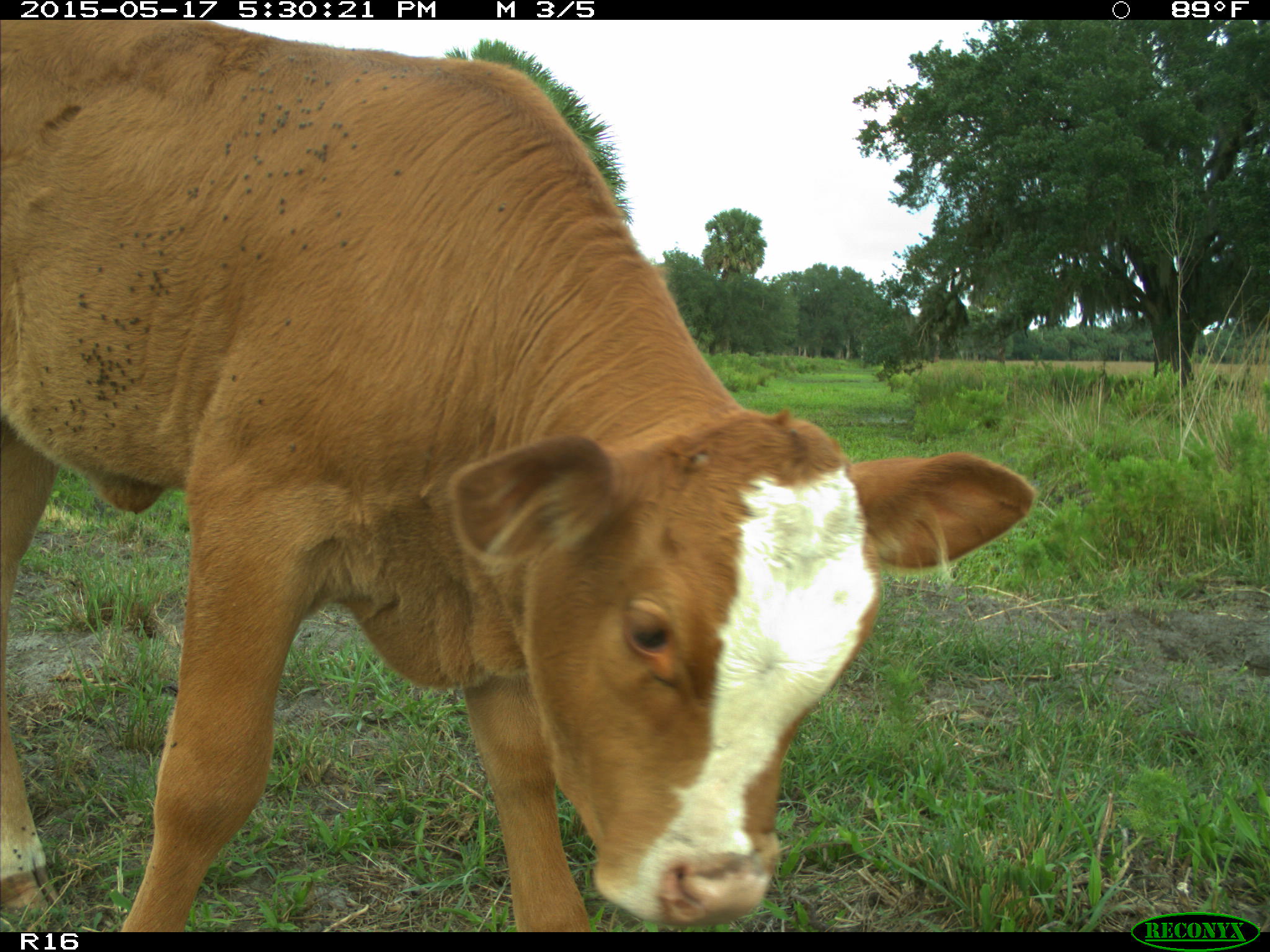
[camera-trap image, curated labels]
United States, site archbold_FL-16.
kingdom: Animalia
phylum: Chordata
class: Mammalia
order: Artiodactyla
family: Bovidae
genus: Bos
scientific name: Bos taurus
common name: domestic cow